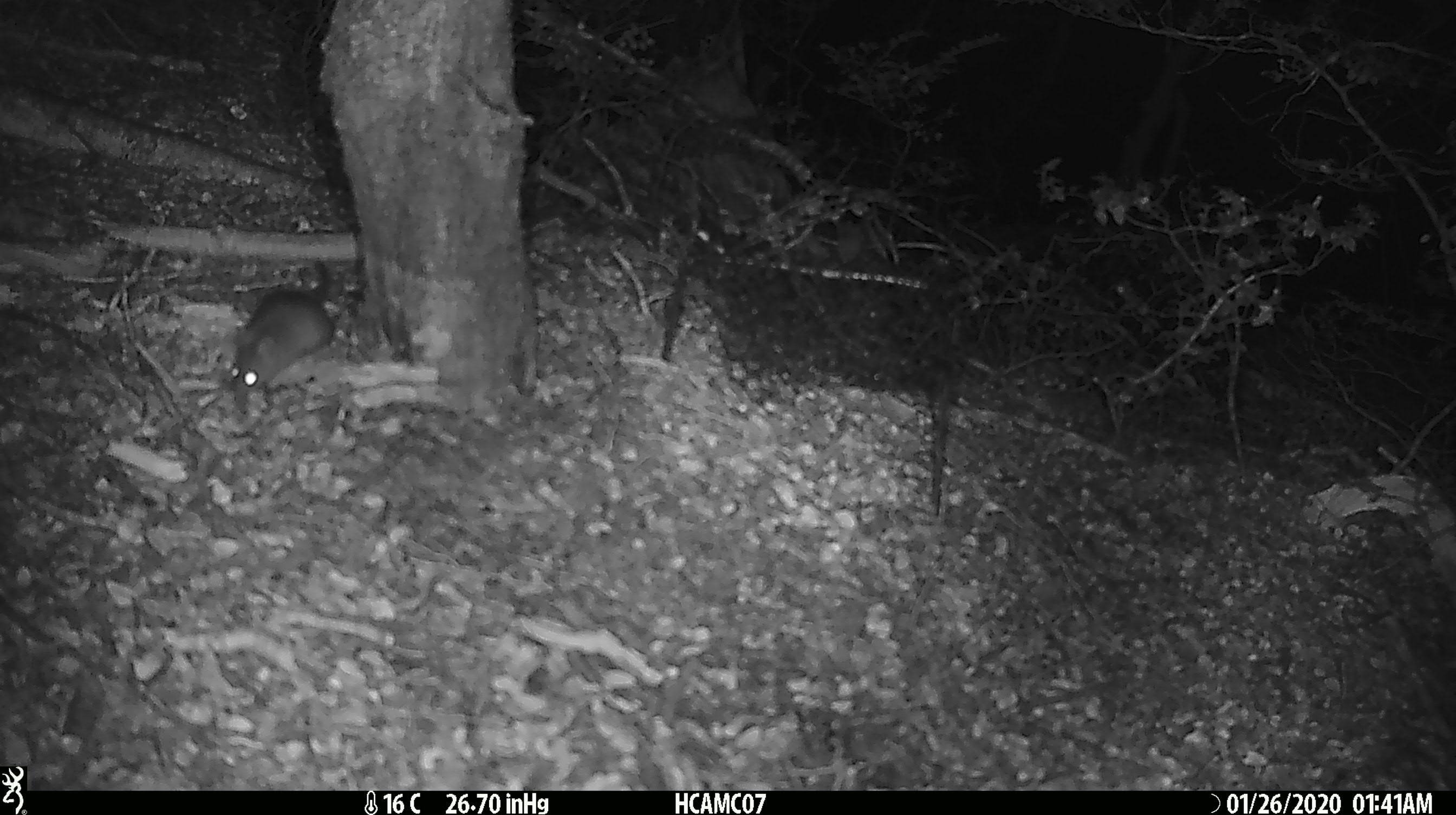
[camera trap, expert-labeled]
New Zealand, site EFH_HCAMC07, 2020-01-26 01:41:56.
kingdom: Animalia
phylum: Chordata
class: Mammalia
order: Rodentia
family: Muridae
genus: Mus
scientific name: Mus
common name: mouse